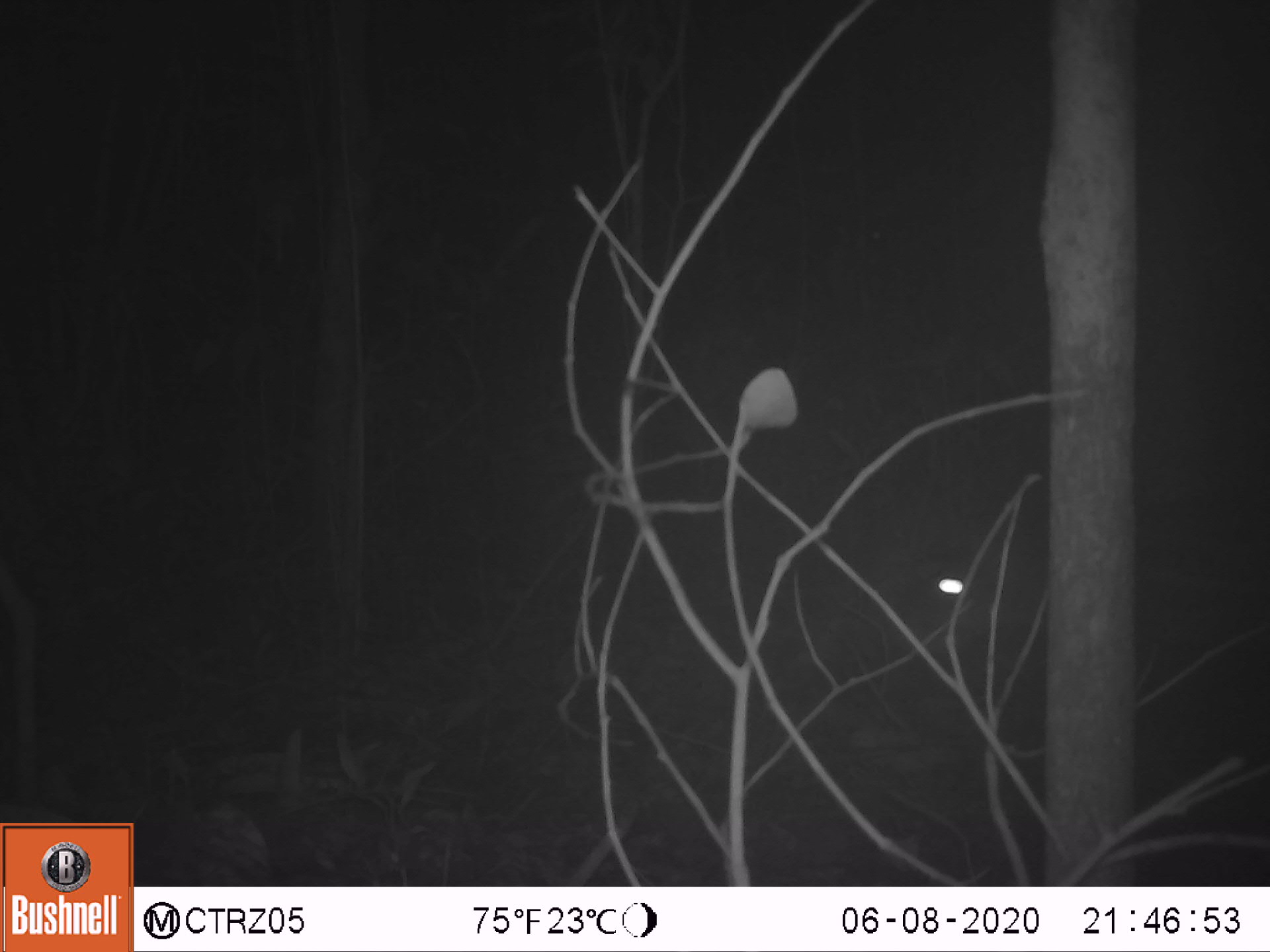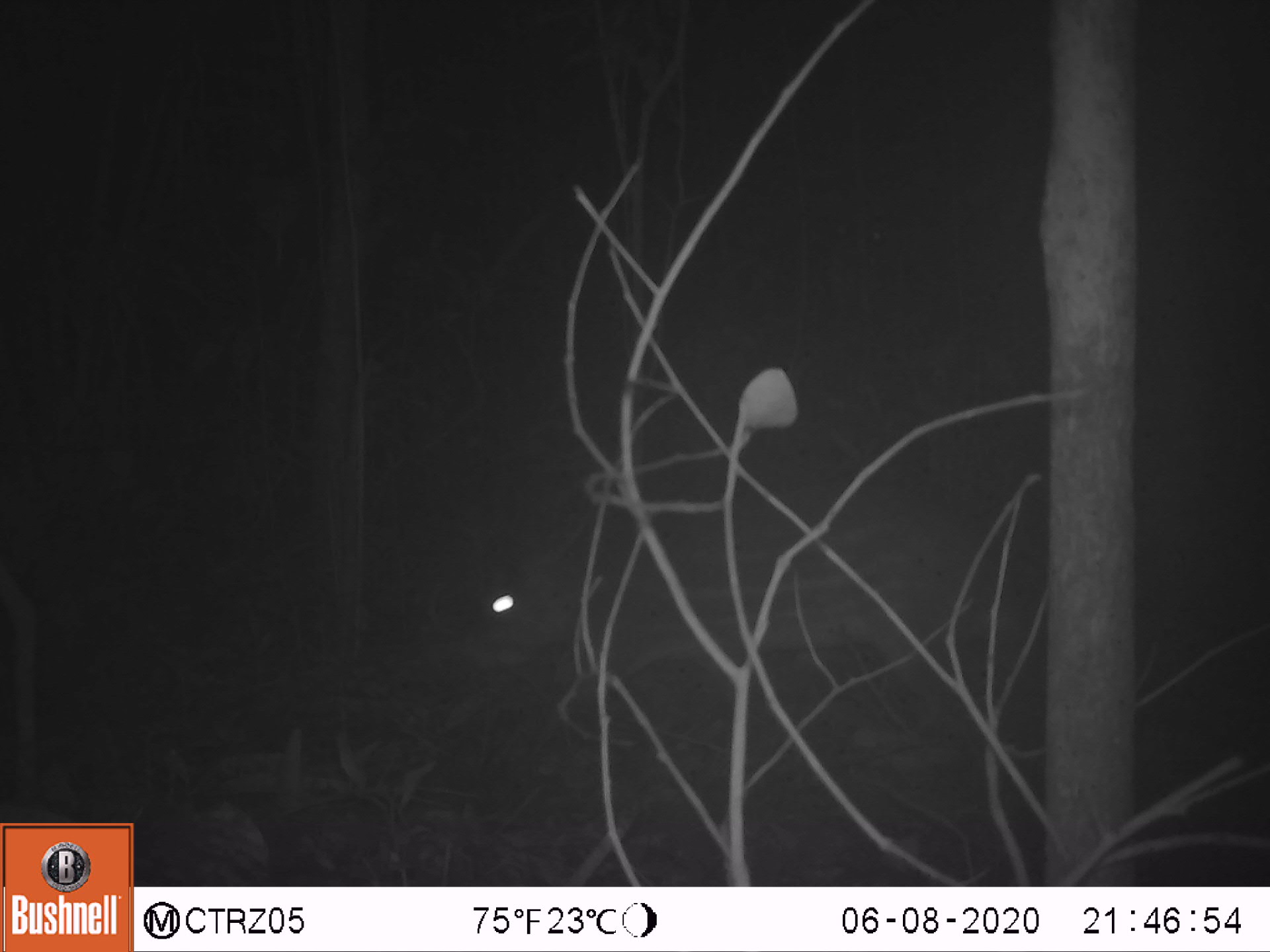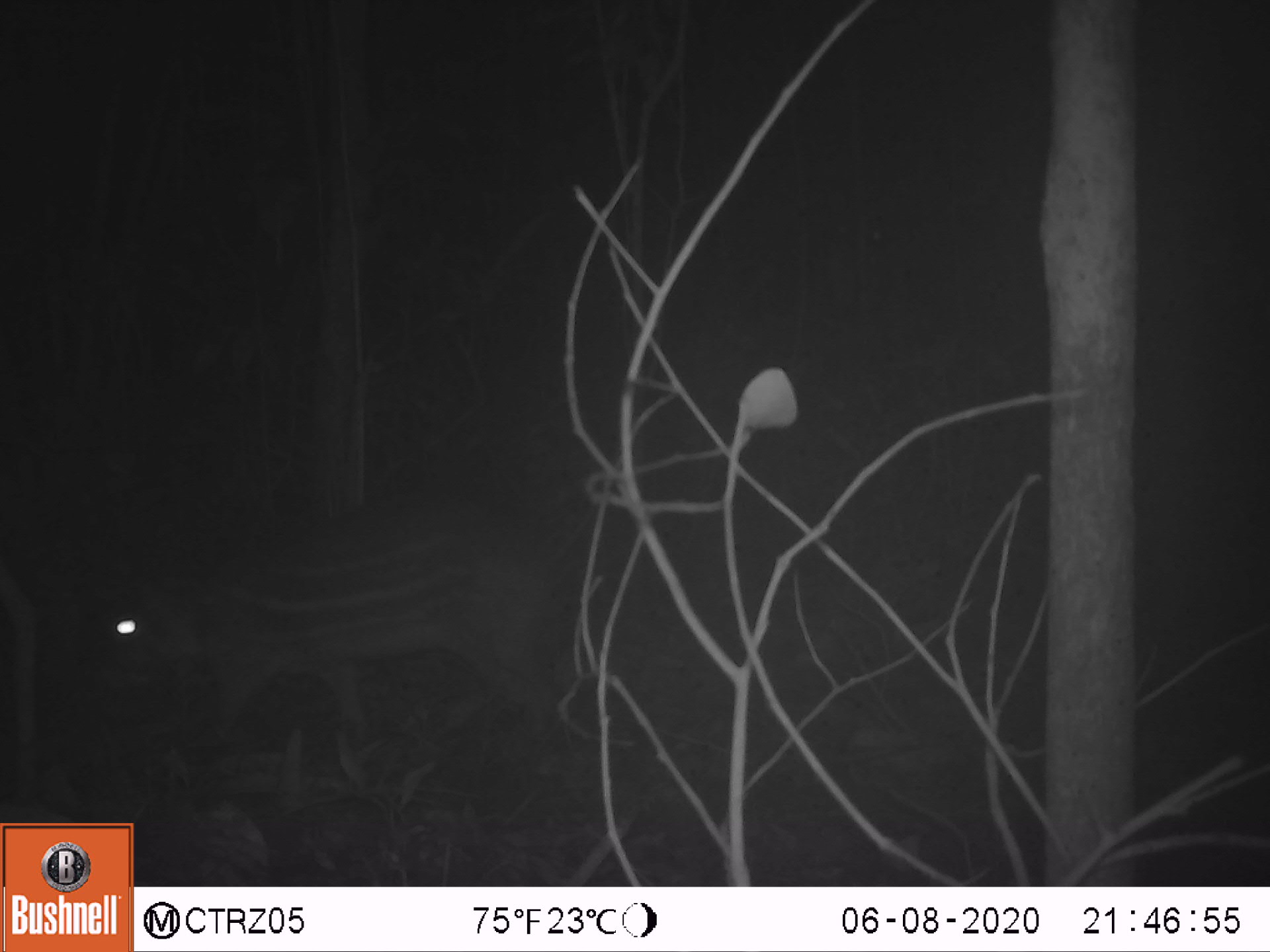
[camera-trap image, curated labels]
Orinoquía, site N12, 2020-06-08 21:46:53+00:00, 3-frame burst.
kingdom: Animalia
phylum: Chordata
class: Mammalia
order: Rodentia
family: Cuniculidae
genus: Cuniculus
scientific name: Cuniculus paca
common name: spotted paca